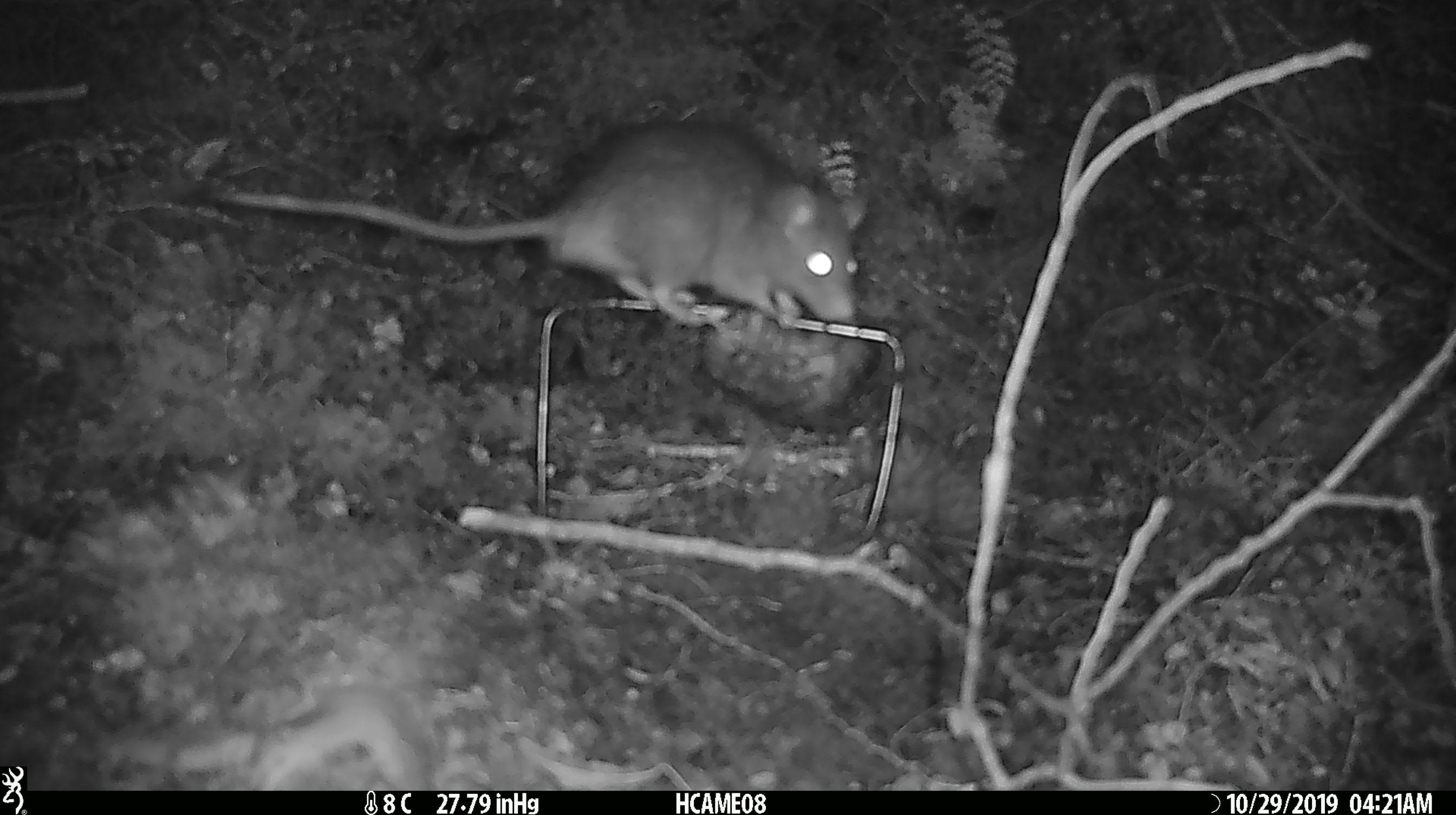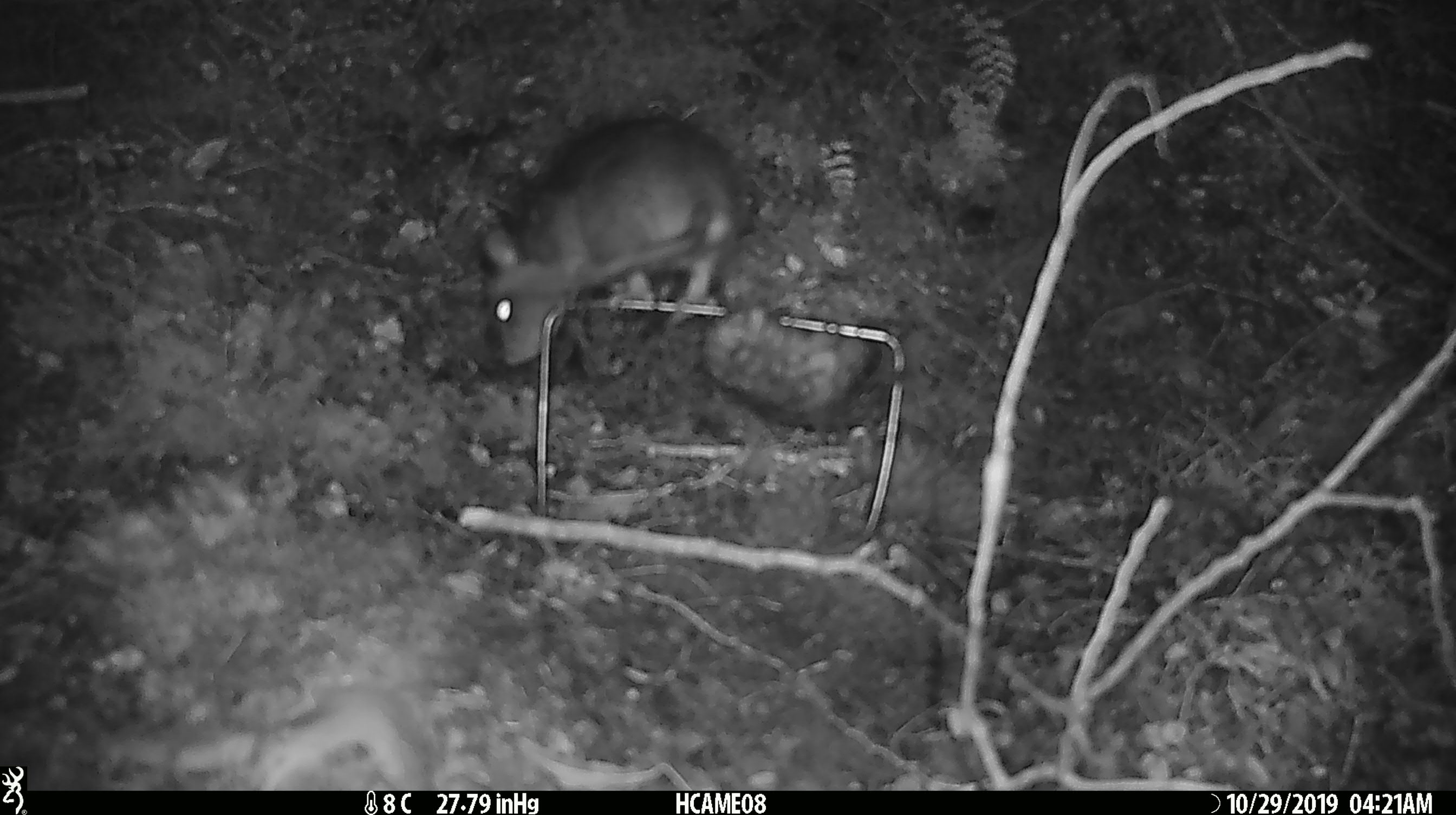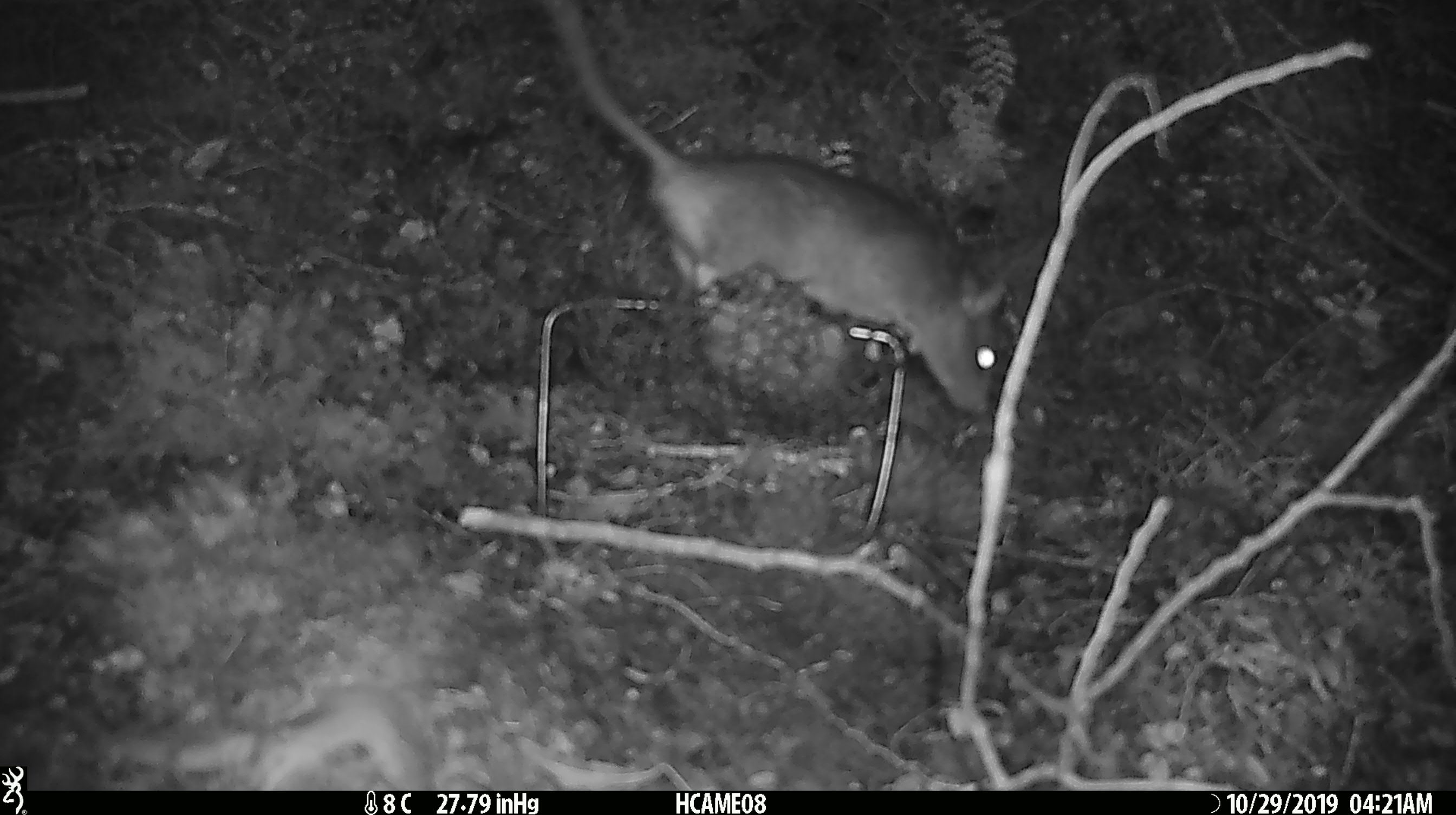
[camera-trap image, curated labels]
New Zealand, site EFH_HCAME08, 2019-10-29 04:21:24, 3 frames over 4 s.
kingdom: Animalia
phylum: Chordata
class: Mammalia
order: Rodentia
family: Muridae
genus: Rattus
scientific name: Rattus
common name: rat